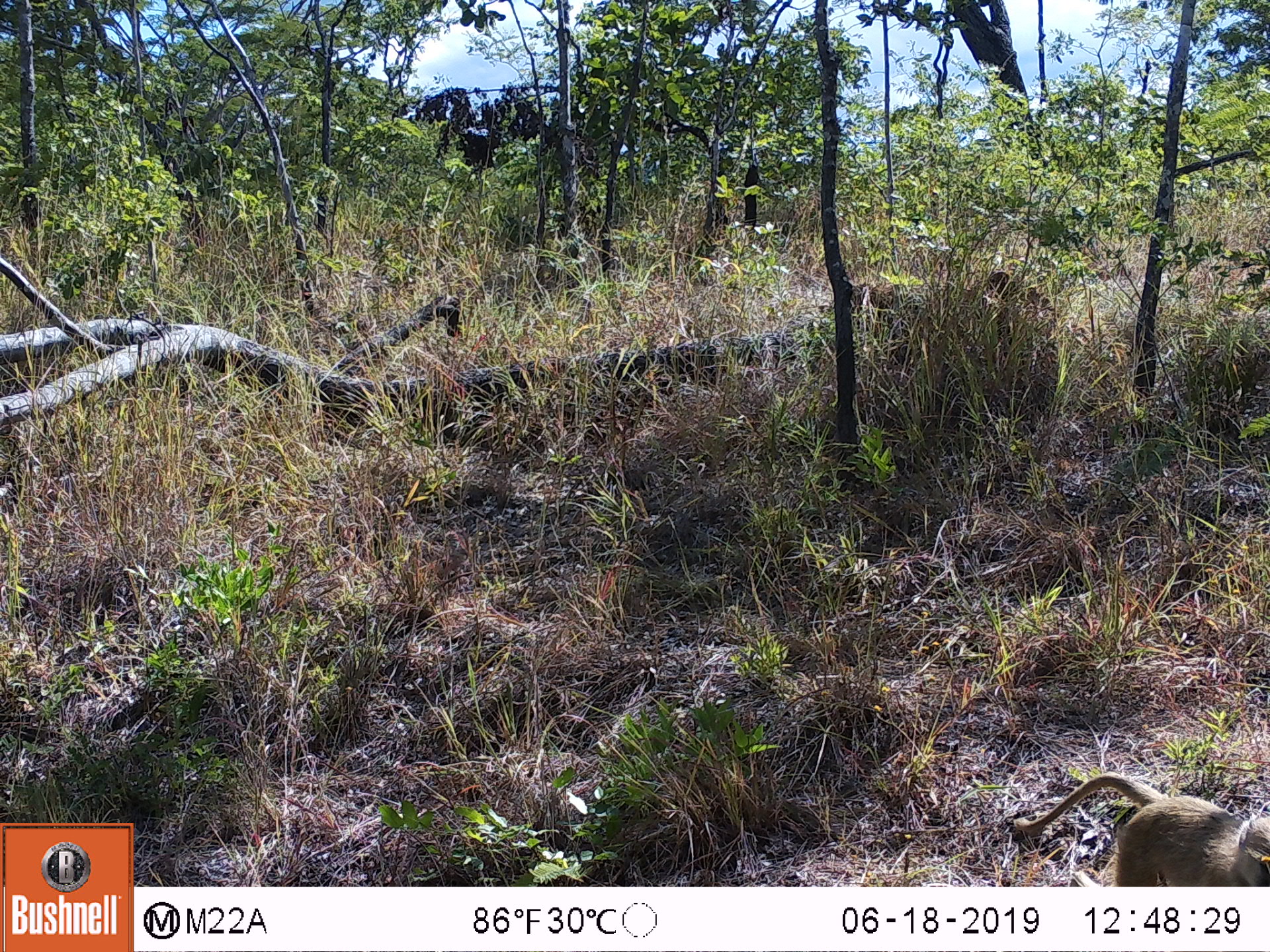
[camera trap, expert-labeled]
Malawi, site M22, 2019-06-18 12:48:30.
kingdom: Animalia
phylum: Chordata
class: Mammalia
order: Primates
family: Cercopithecidae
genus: Papio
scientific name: Papio cynocephalus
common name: yellow baboon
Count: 1.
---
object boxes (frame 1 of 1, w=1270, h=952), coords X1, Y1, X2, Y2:
yellow baboon: 994, 761, 1266, 886